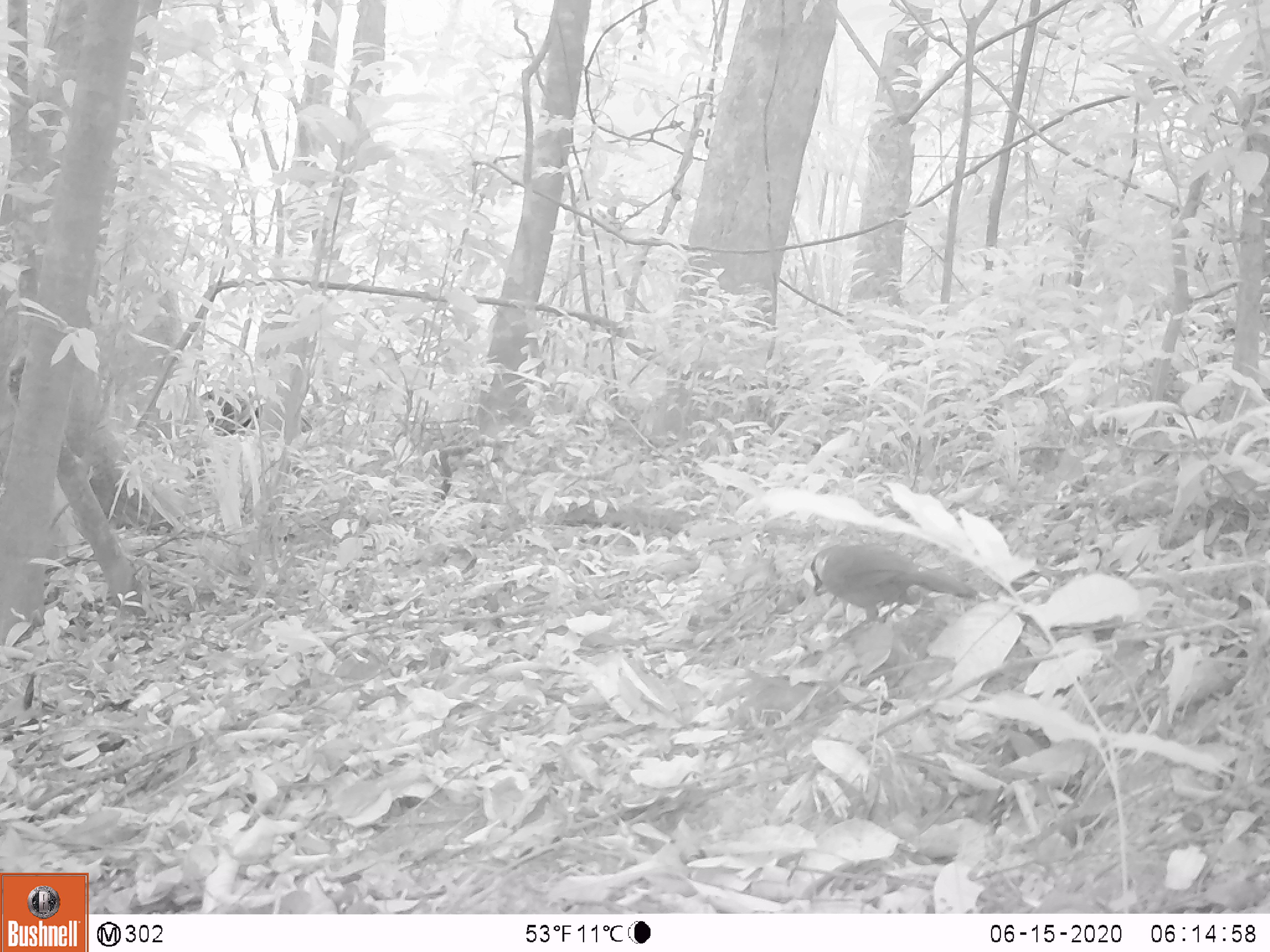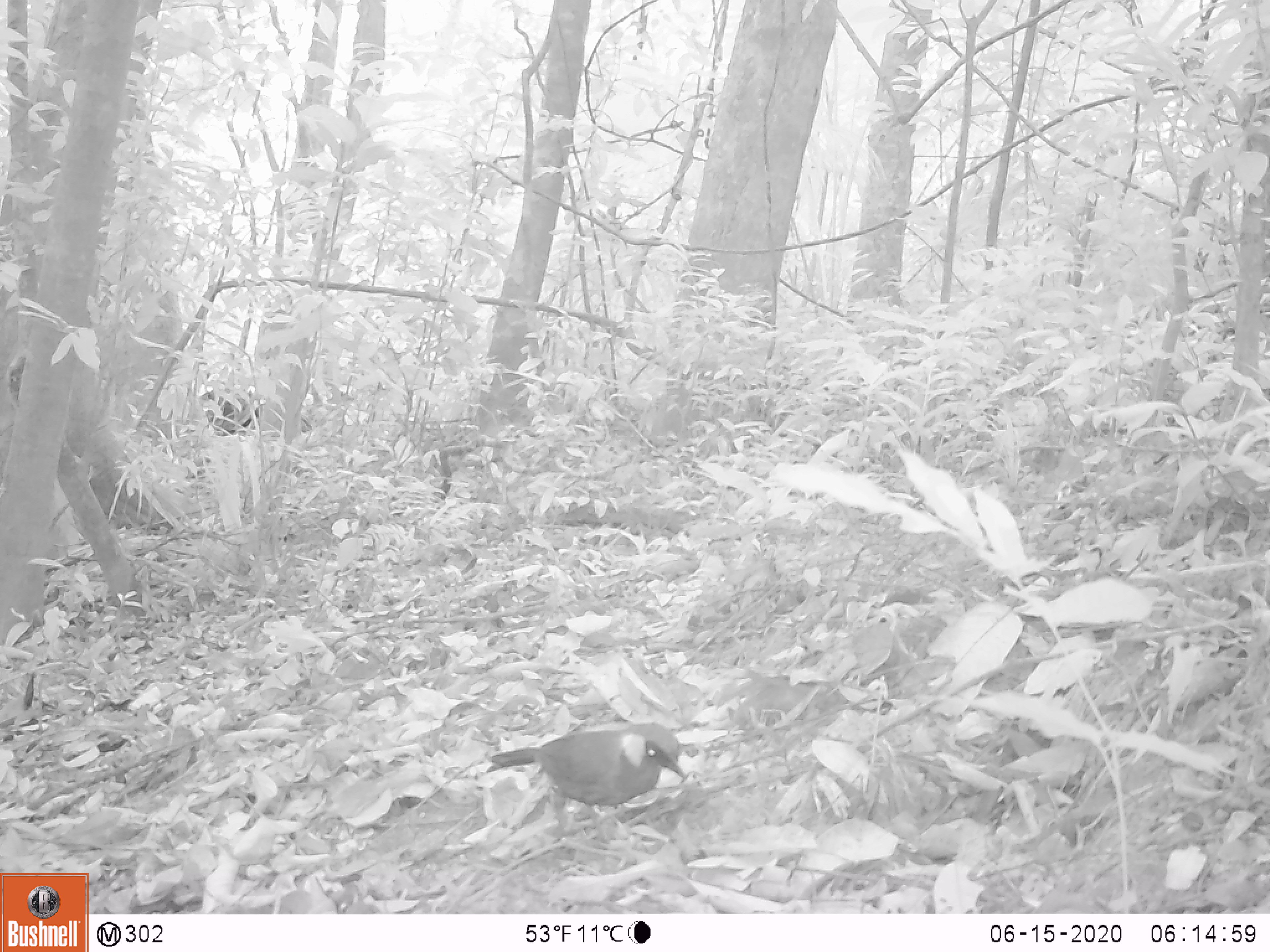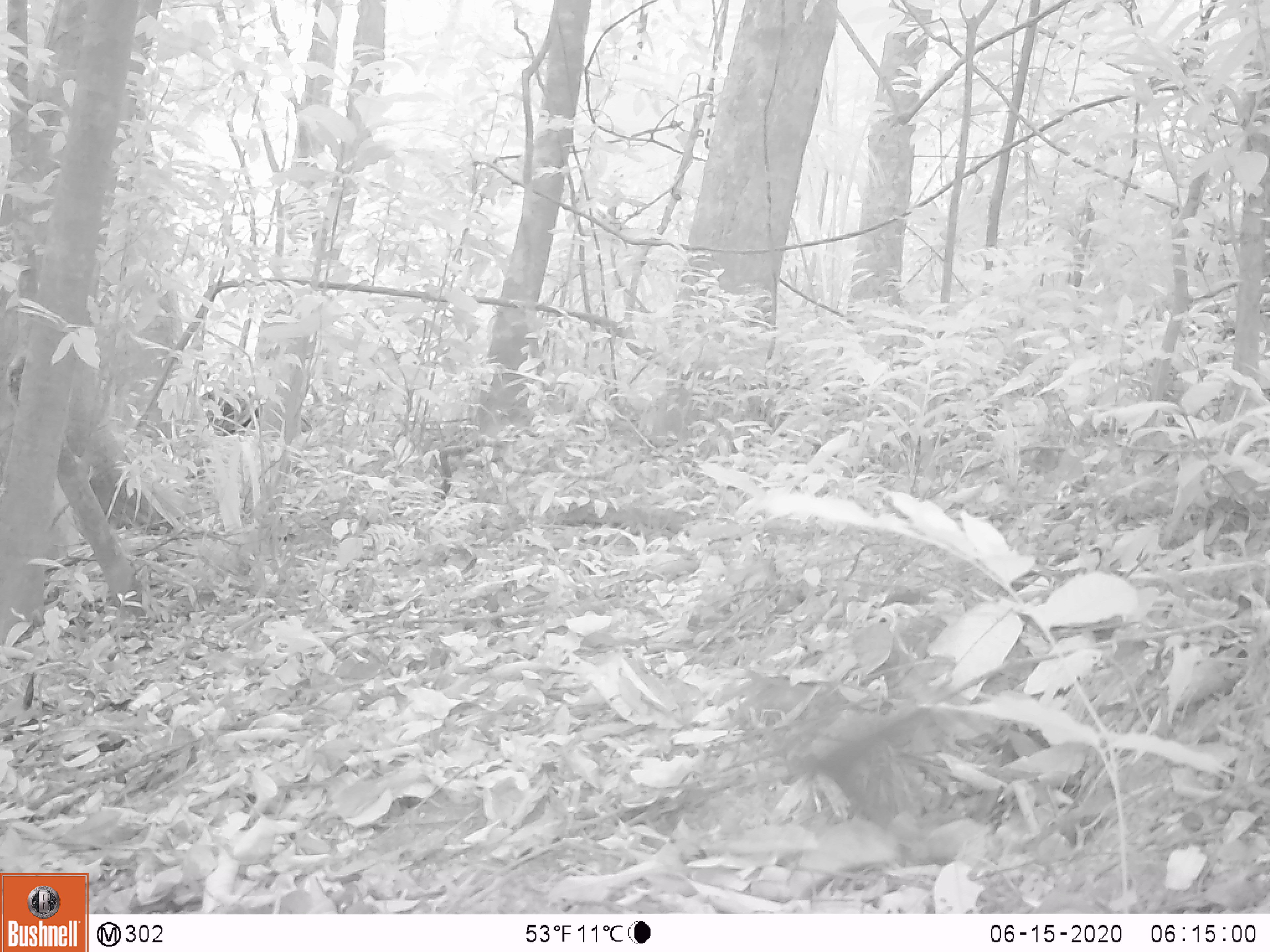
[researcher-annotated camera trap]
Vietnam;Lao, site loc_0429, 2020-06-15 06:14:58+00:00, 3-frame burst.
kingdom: Animalia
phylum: Chordata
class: Aves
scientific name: Aves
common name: bird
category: unidentified bird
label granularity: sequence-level